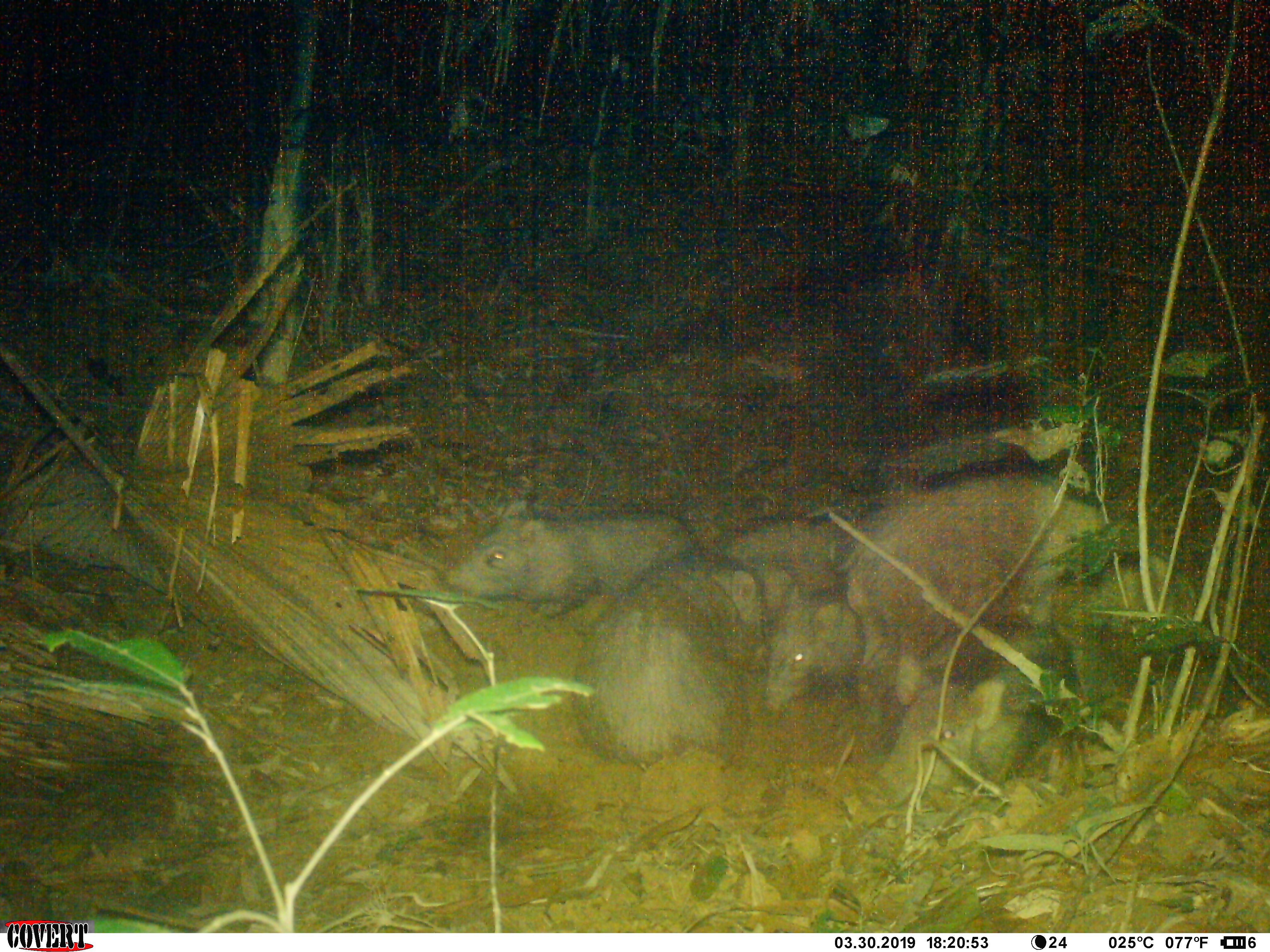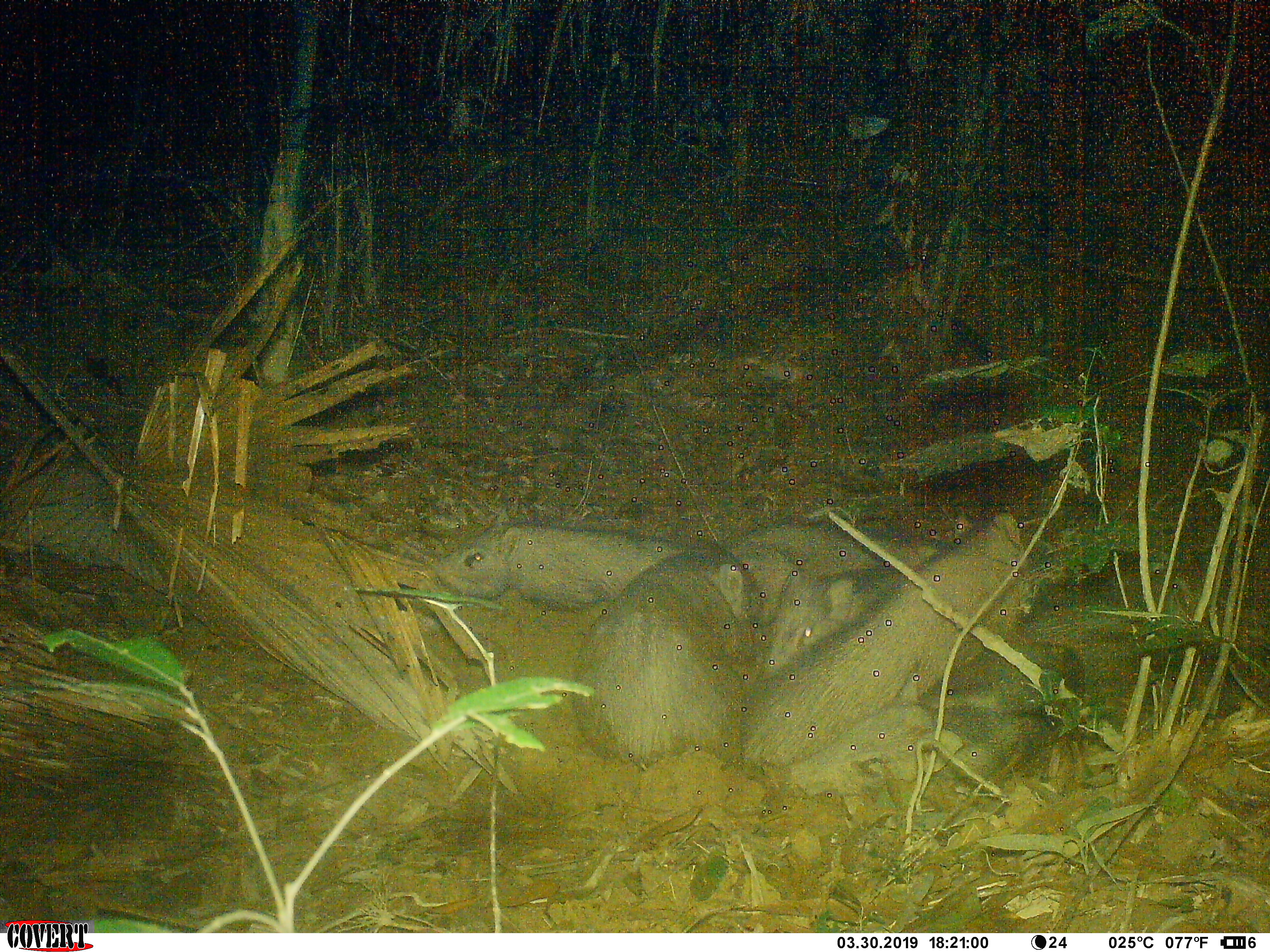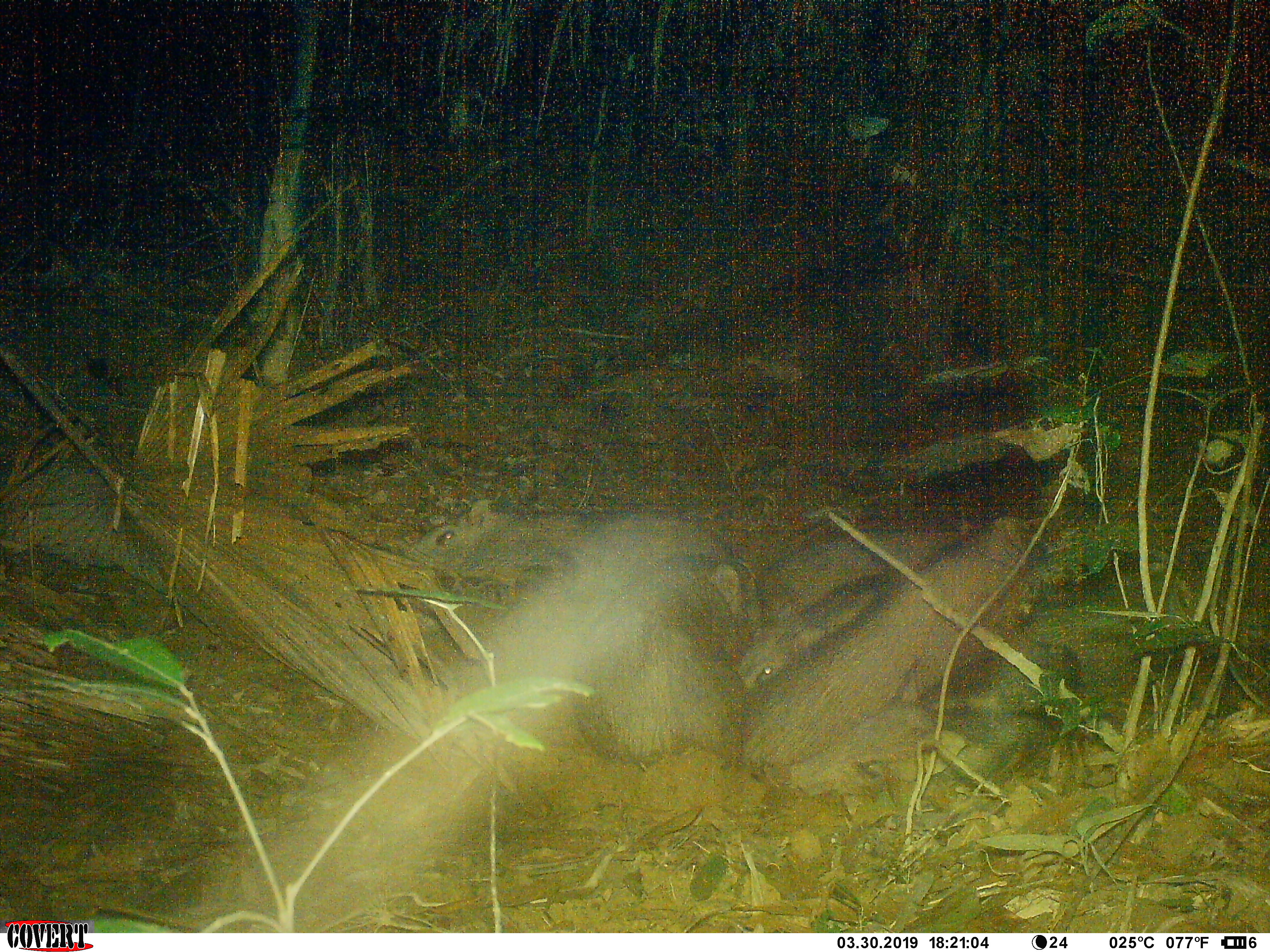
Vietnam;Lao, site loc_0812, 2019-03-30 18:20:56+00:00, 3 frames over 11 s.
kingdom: Animalia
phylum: Chordata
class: Mammalia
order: Artiodactyla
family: Suidae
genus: Sus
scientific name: Sus scrofa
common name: eurasian wild pig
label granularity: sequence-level